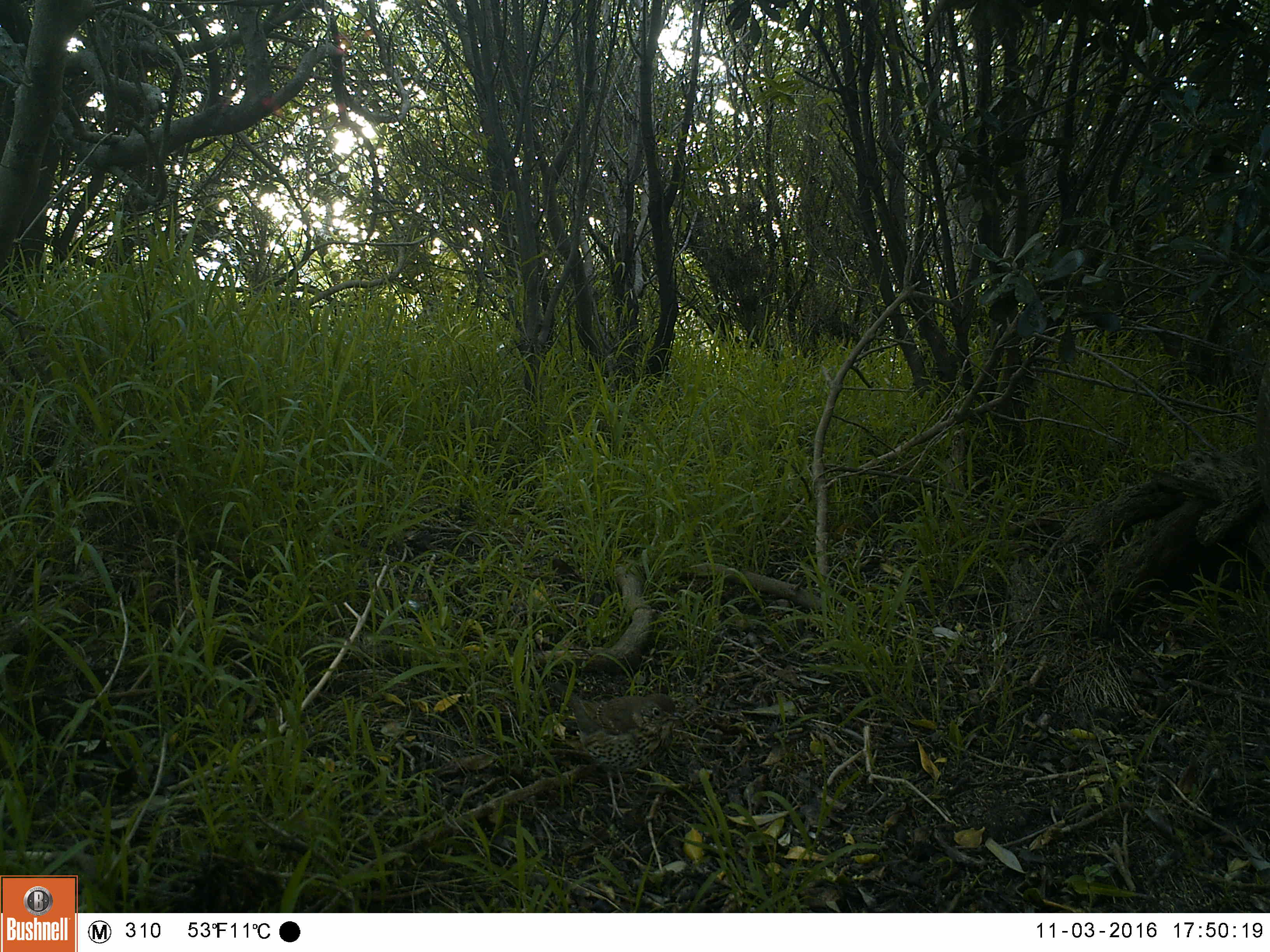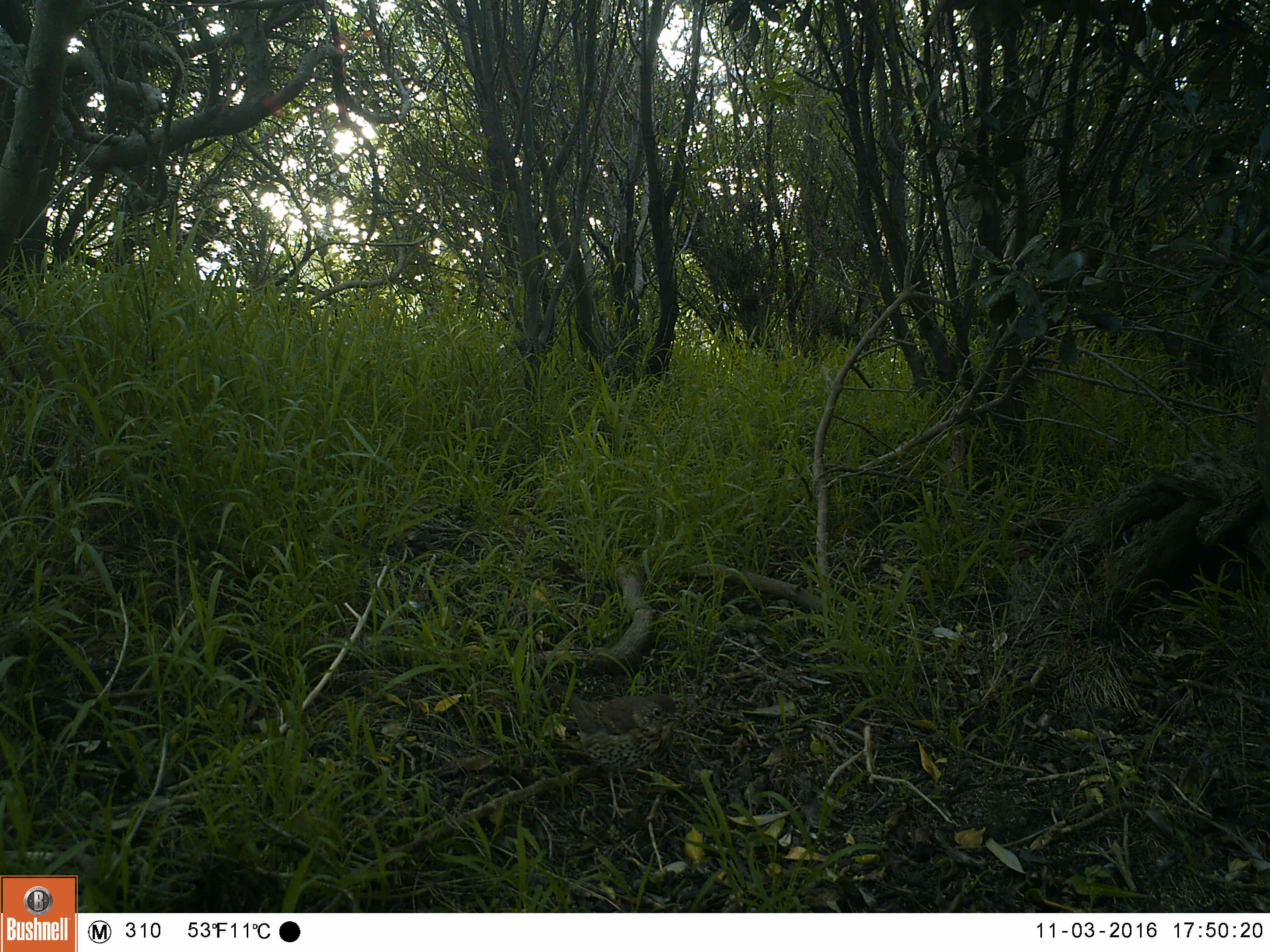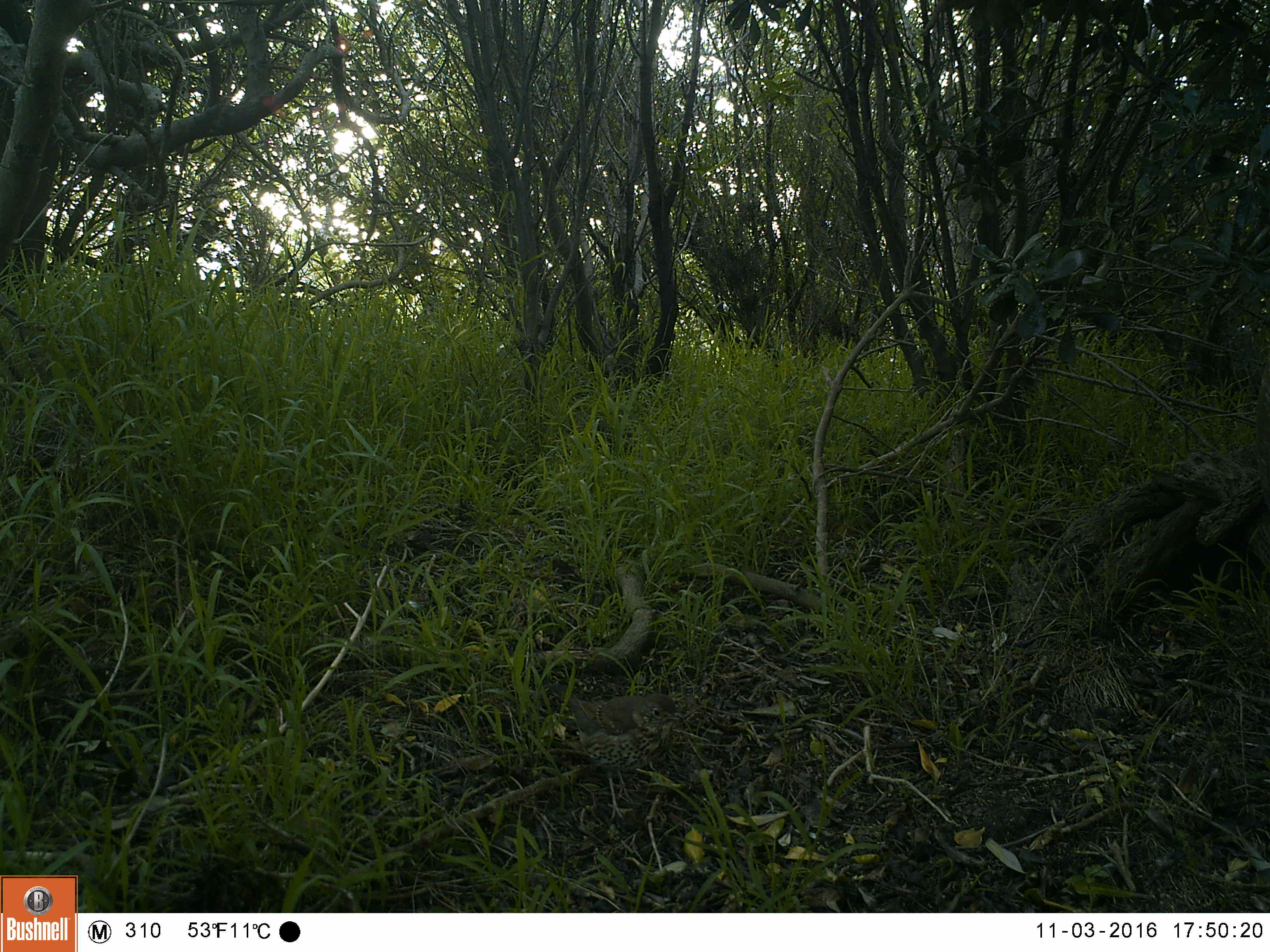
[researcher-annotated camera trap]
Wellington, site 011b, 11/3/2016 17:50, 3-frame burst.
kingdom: Animalia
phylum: Chordata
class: Aves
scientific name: Aves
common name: bird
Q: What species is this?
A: Bird (Aves).